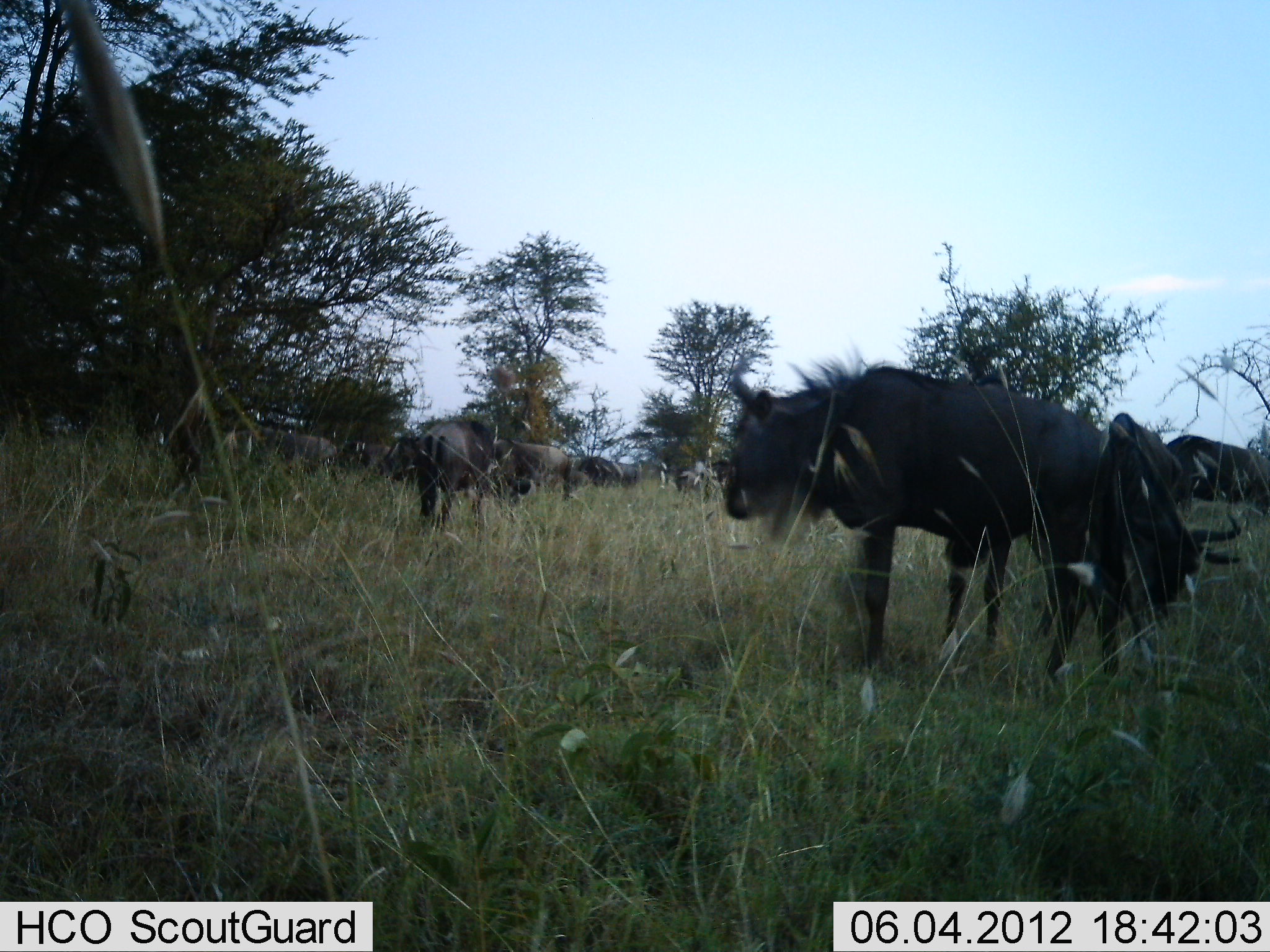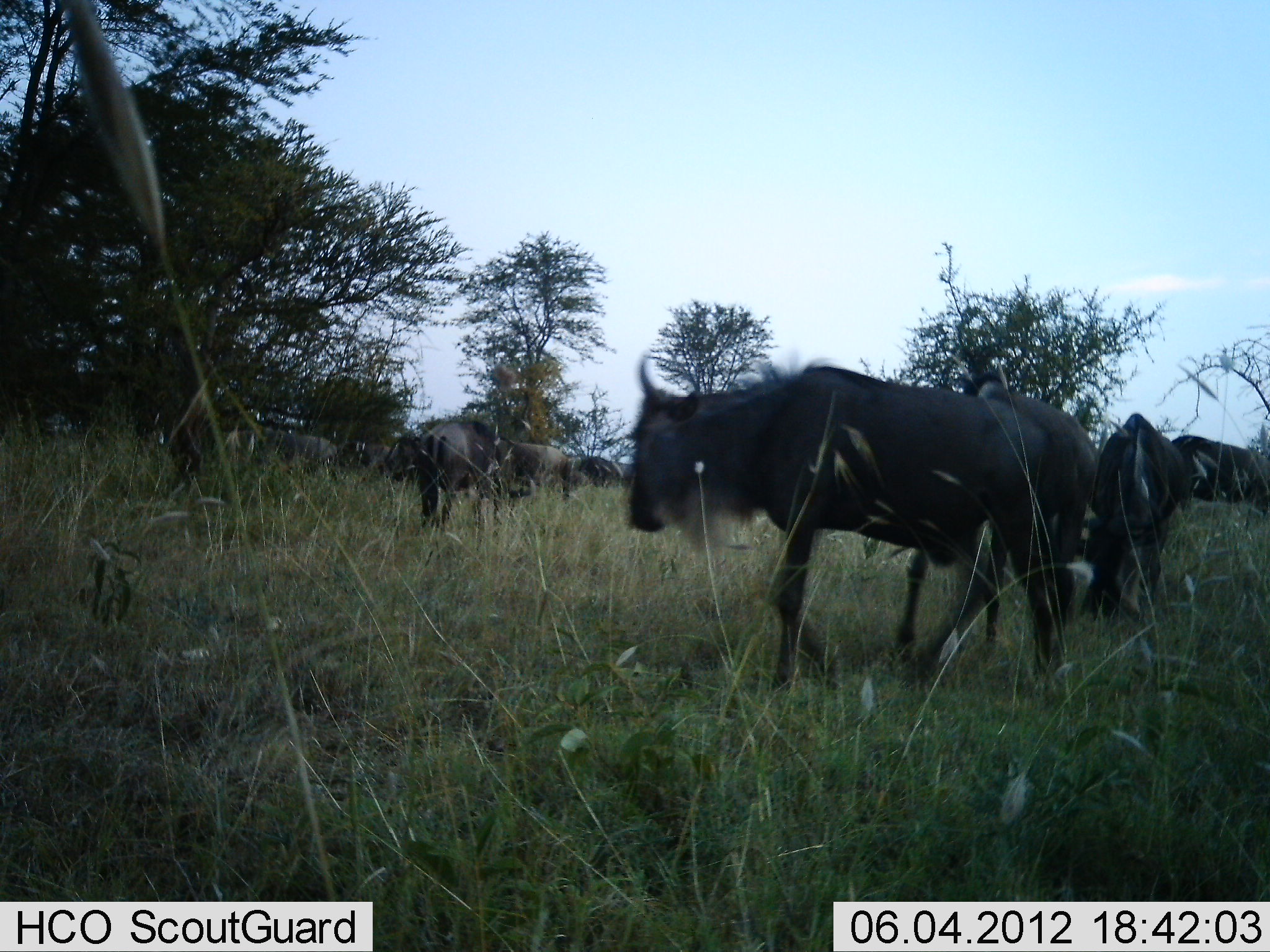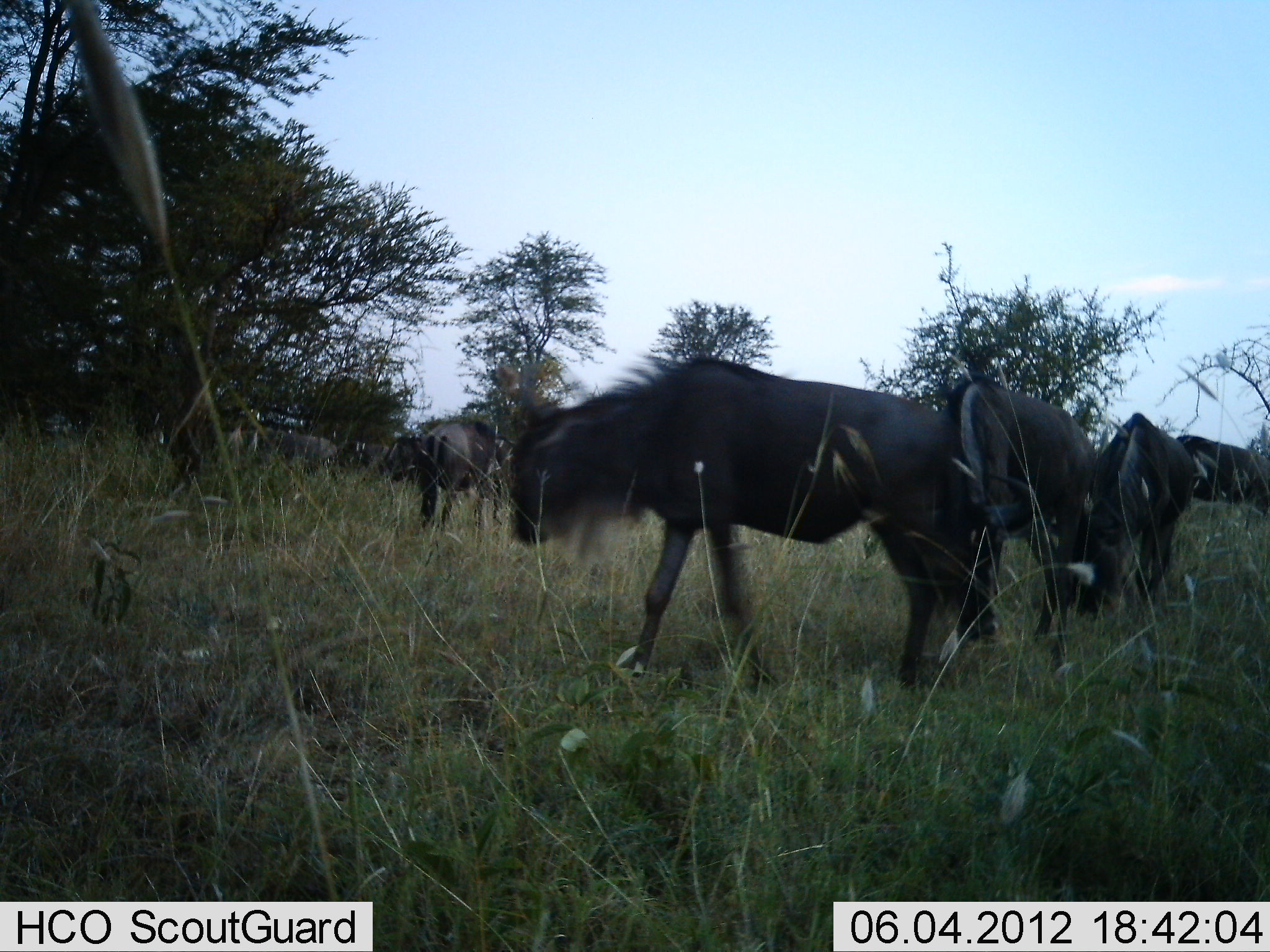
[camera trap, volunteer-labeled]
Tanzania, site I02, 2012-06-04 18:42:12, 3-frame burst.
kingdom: Animalia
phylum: Chordata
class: Mammalia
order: Artiodactyla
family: Bovidae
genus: Connochaetes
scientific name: Connochaetes taurinus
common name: blue wildebeest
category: wildebeest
Wildebeest (blue wildebeest) (Connochaetes taurinus), count 9. Behavior (volunteer vote fractions): standing 90%, resting 0%, moving 10%, interacting 0%. Young present (vote fraction): 0%. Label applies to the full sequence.